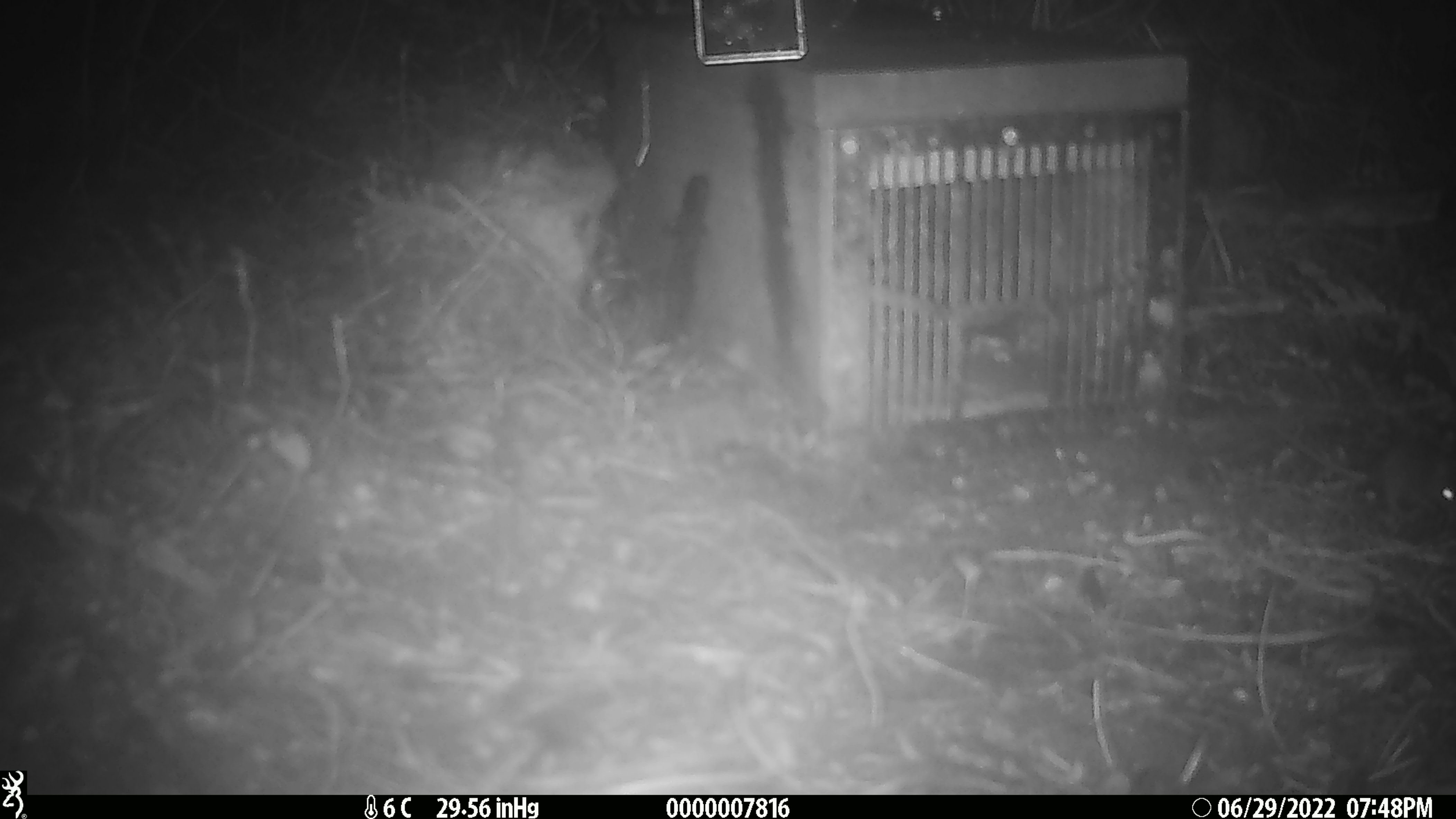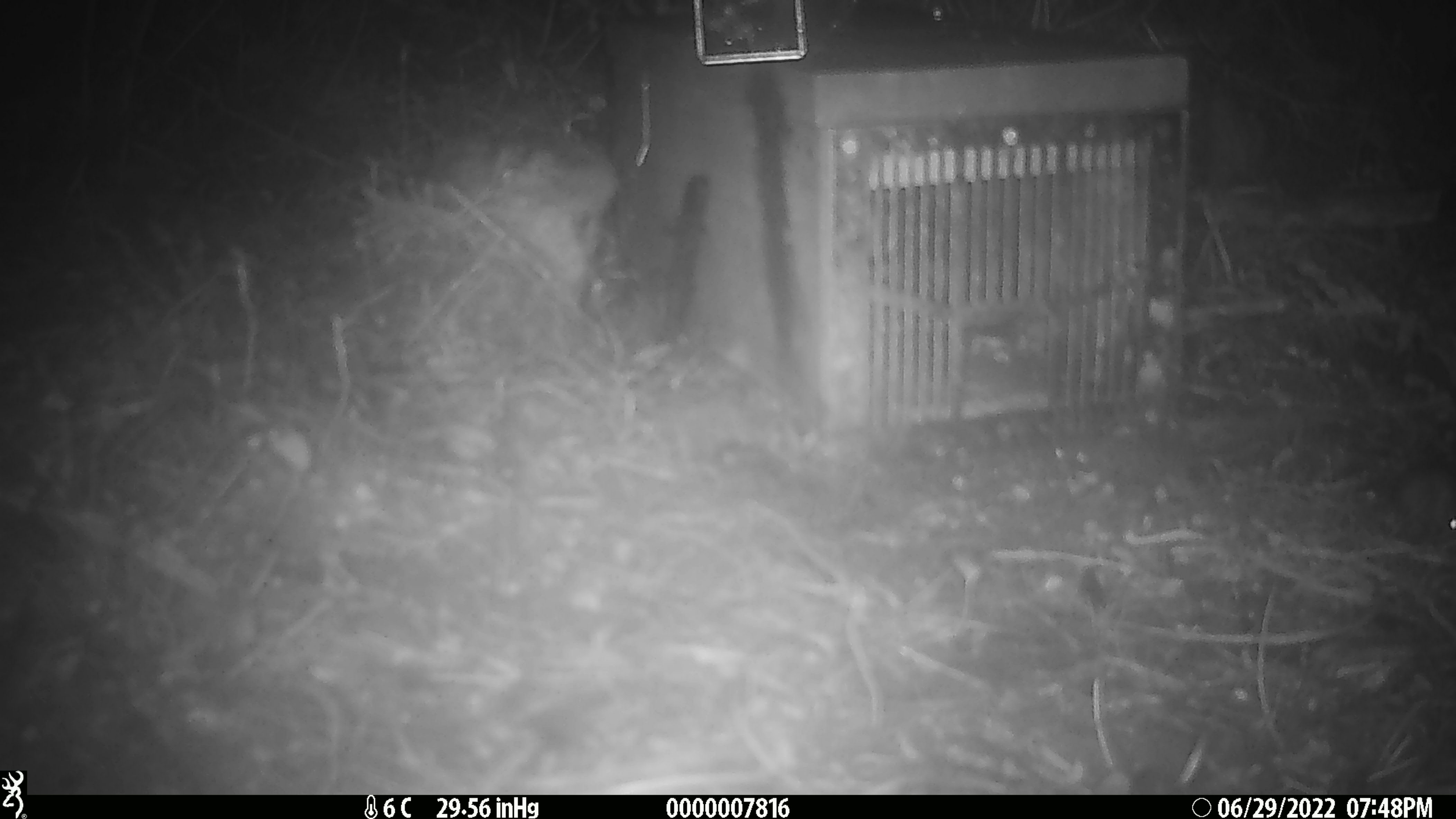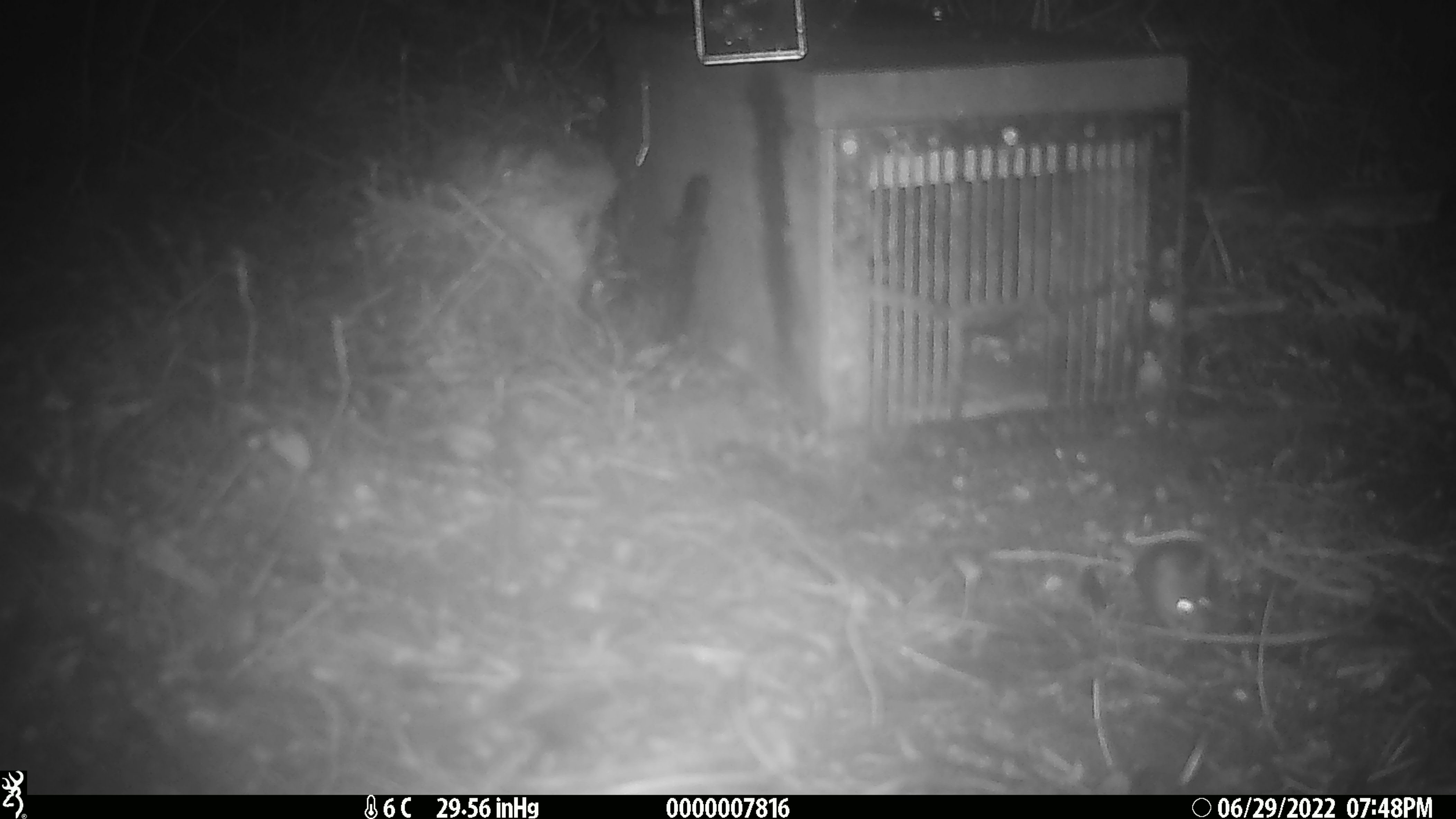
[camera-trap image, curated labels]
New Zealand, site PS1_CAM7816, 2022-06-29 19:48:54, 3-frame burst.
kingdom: Animalia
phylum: Chordata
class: Mammalia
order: Rodentia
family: Muridae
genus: Mus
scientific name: Mus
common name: mouse